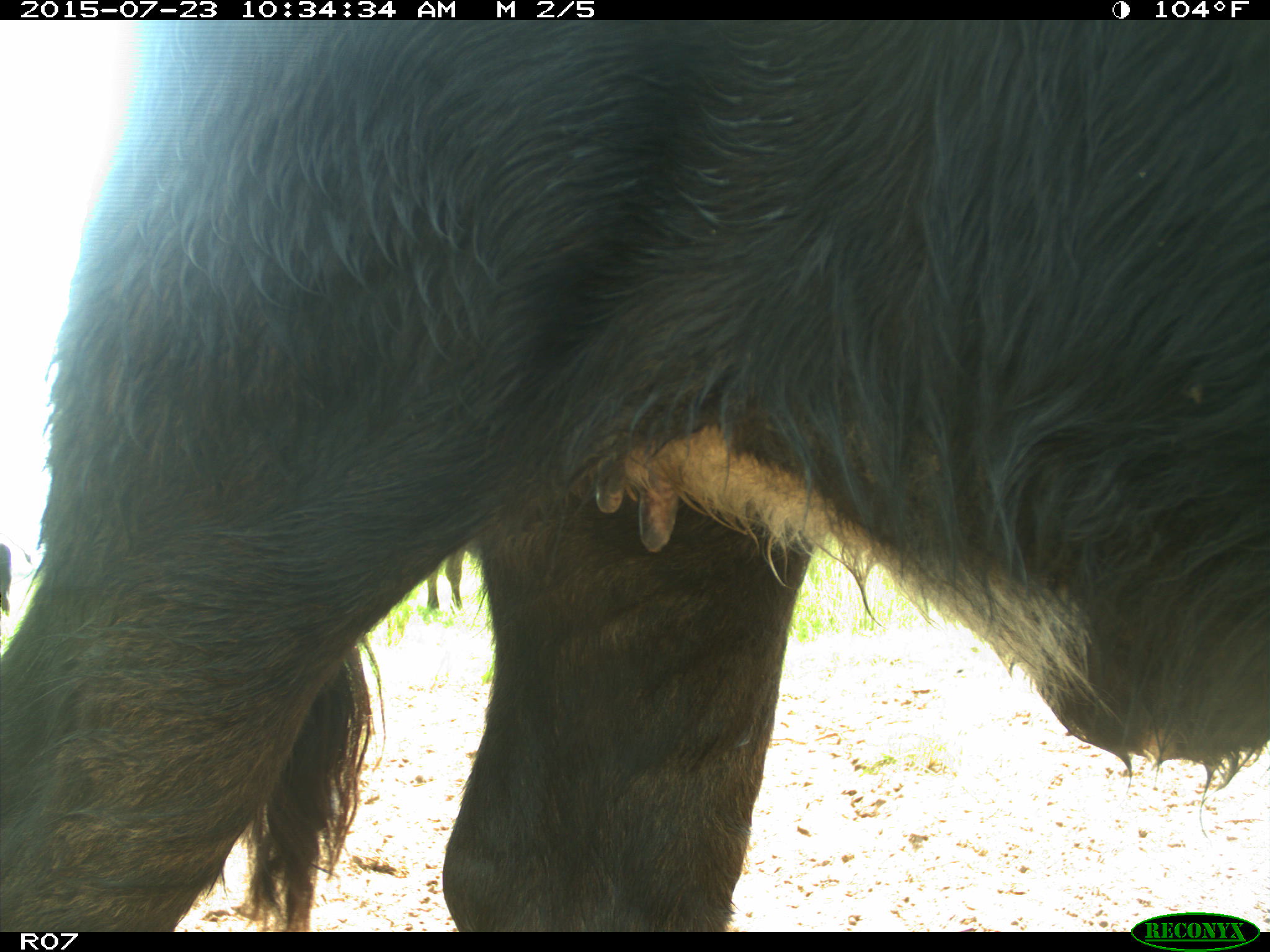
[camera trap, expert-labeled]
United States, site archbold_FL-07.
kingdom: Animalia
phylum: Chordata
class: Mammalia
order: Artiodactyla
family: Bovidae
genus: Bos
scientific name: Bos taurus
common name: domestic cow